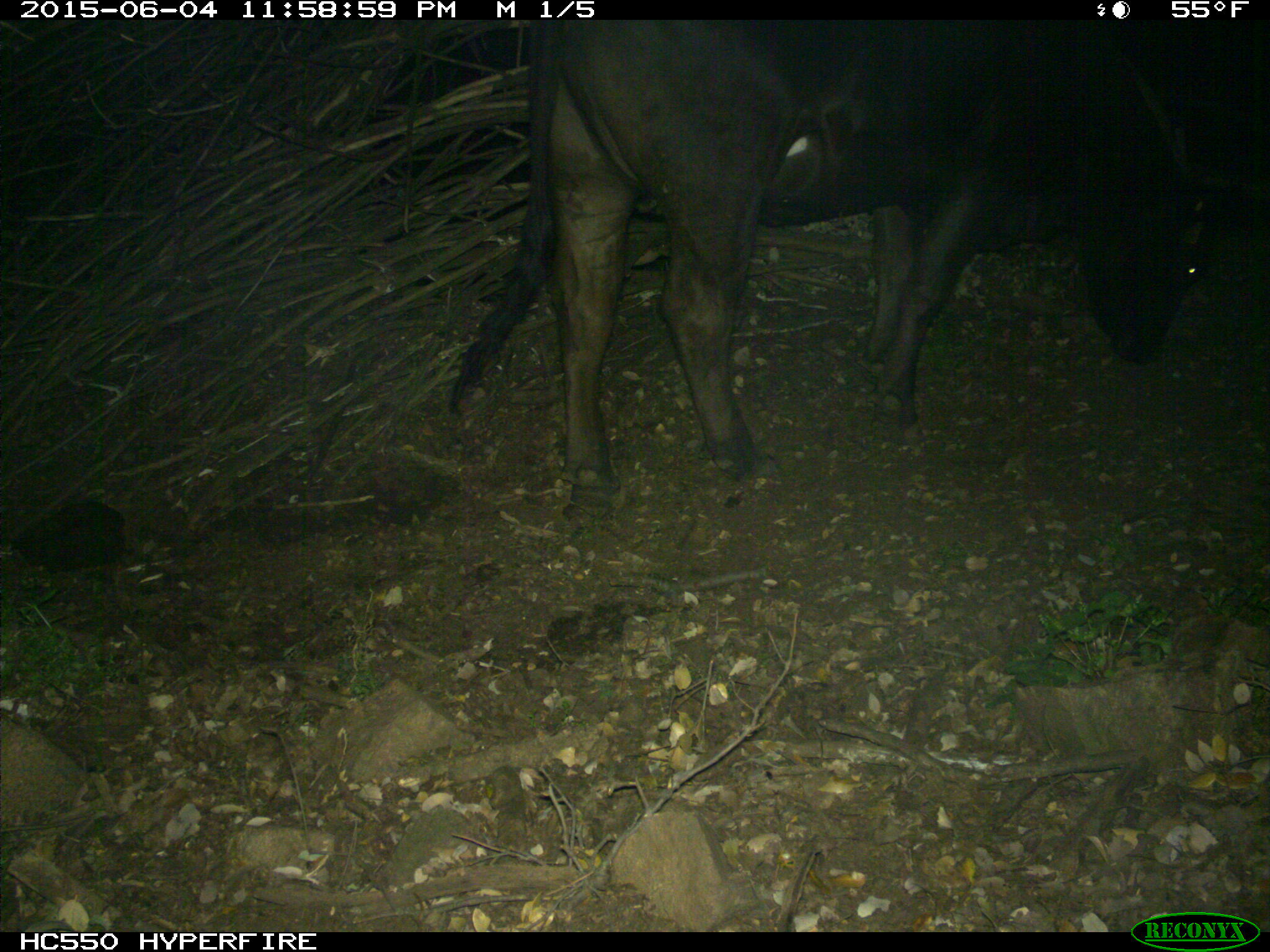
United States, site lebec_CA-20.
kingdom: Animalia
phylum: Chordata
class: Mammalia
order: Artiodactyla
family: Bovidae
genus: Bos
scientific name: Bos taurus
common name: domestic cow